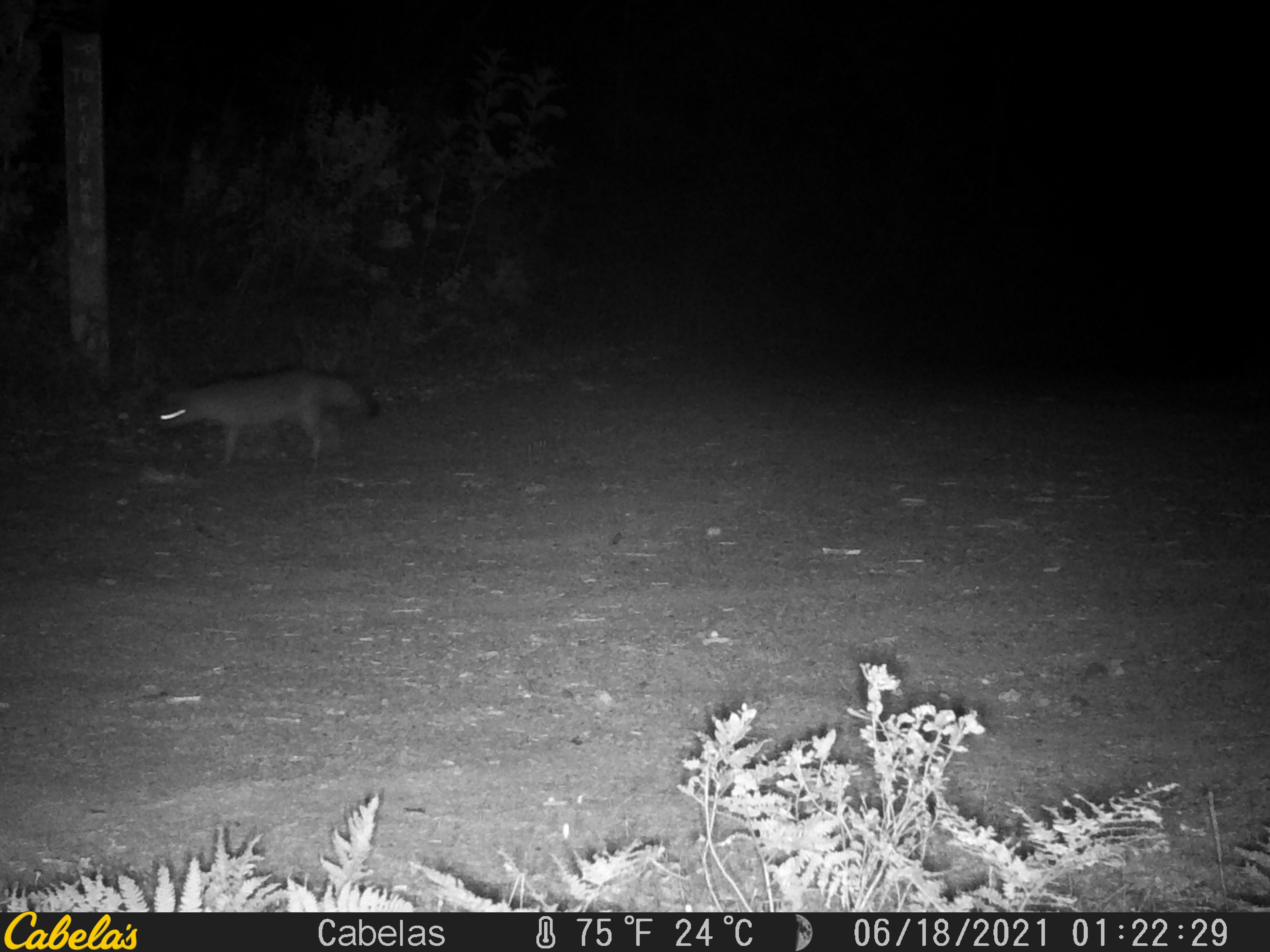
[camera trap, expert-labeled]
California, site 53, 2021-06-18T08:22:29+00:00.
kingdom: Animalia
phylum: Chordata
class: Mammalia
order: Carnivora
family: Canidae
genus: Urocyon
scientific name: Urocyon cinereoargenteus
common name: gray fox